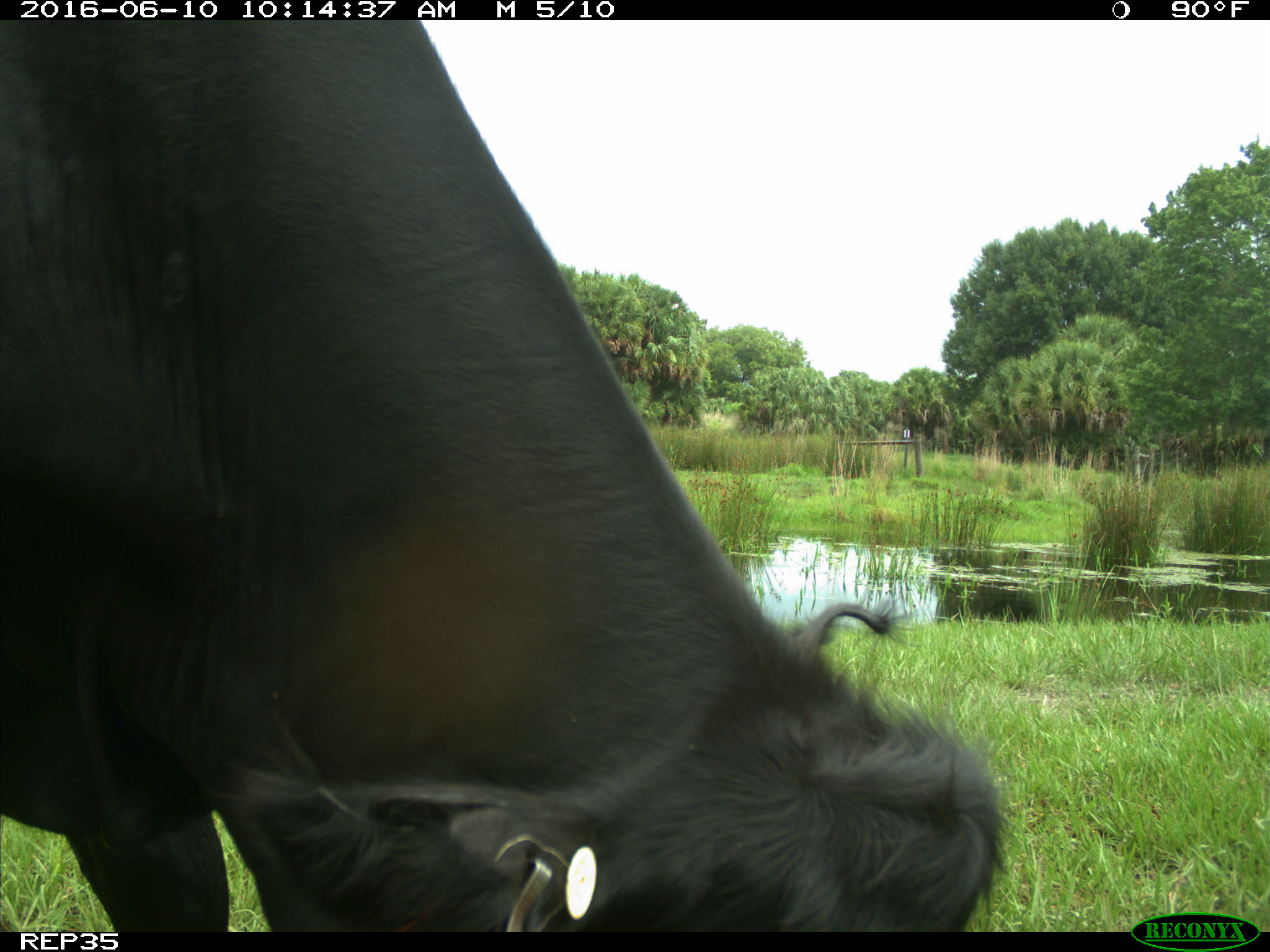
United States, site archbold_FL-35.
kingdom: Animalia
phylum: Chordata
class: Mammalia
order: Artiodactyla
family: Bovidae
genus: Bos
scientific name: Bos taurus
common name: domestic cow